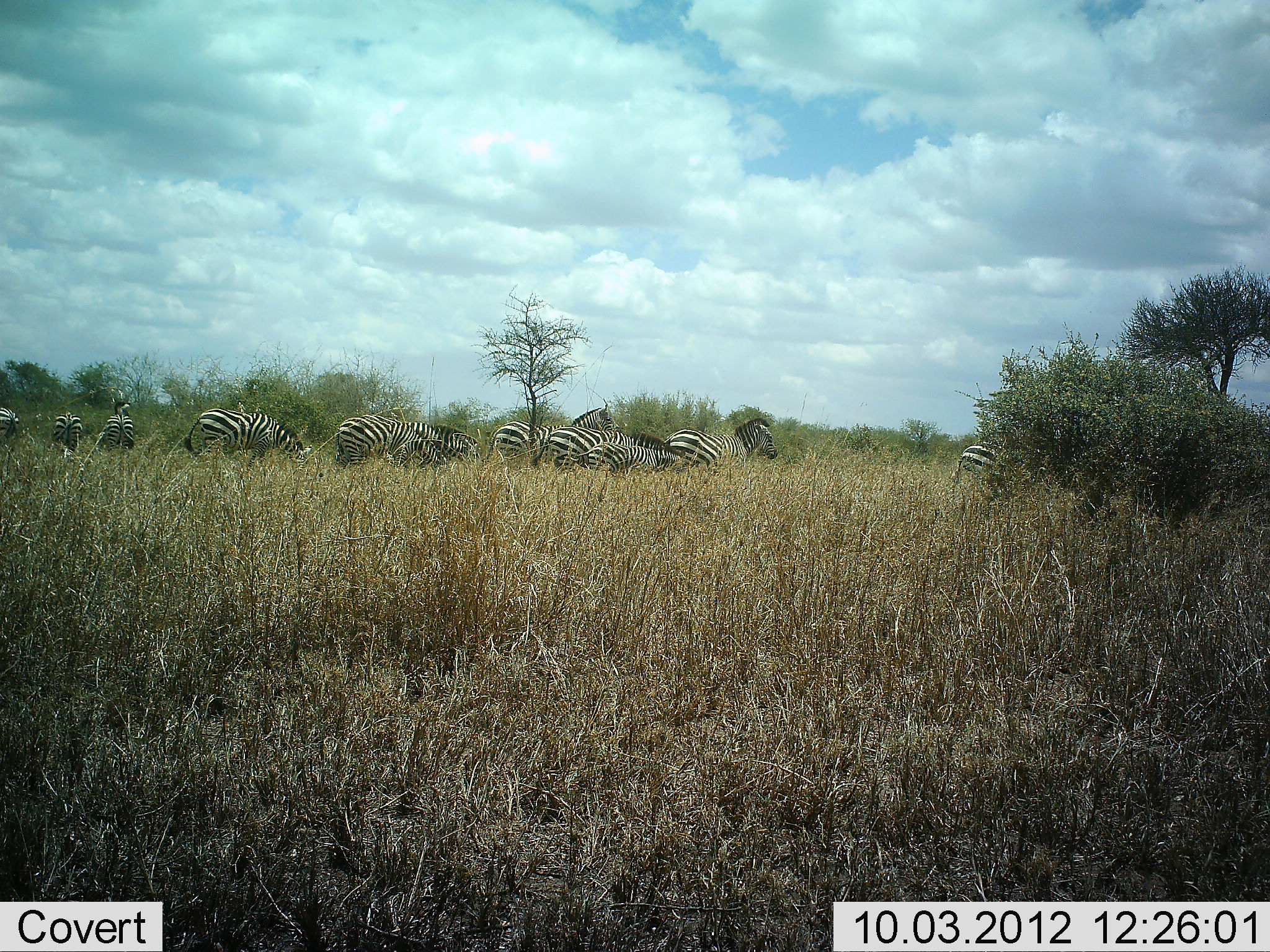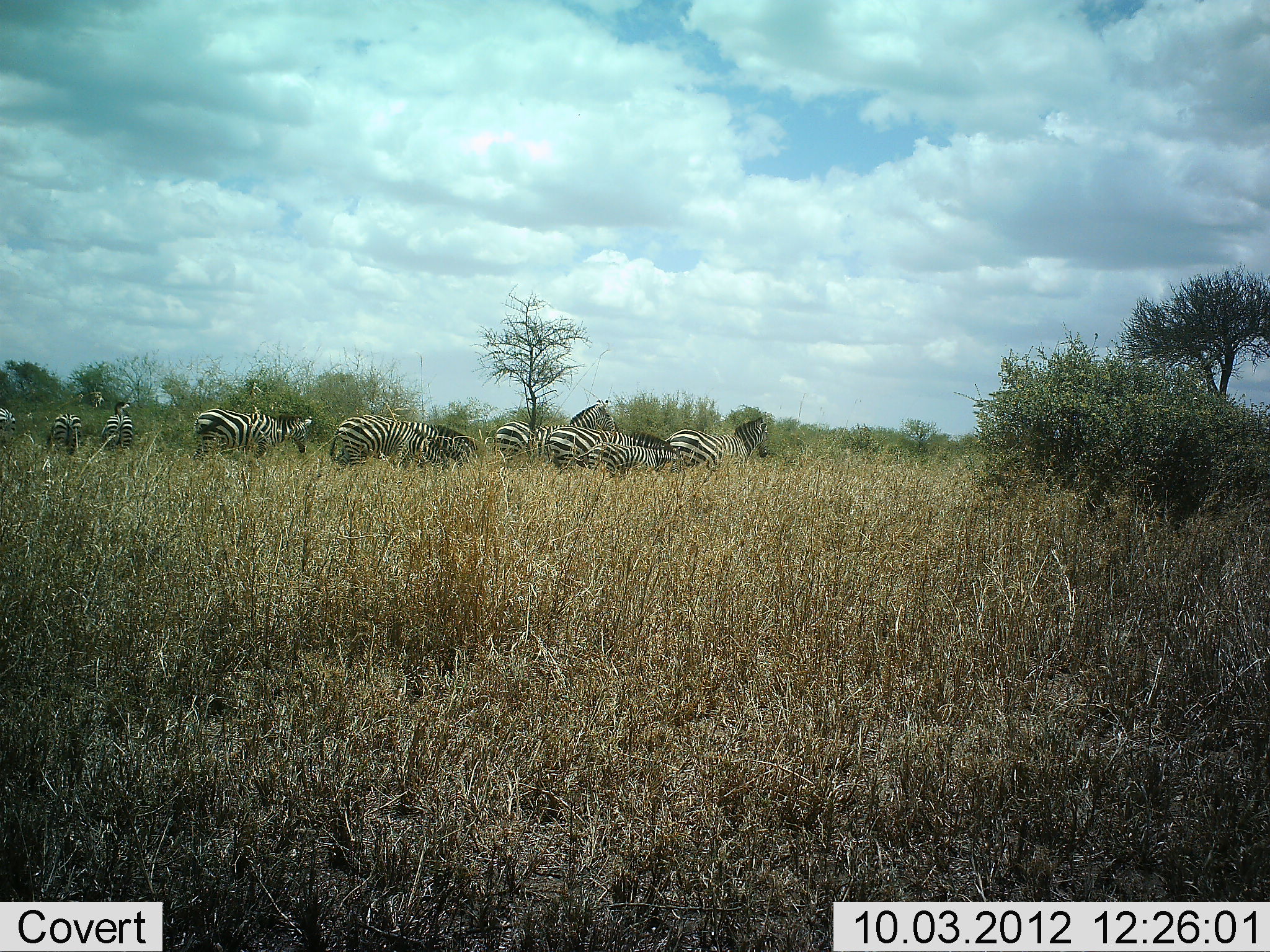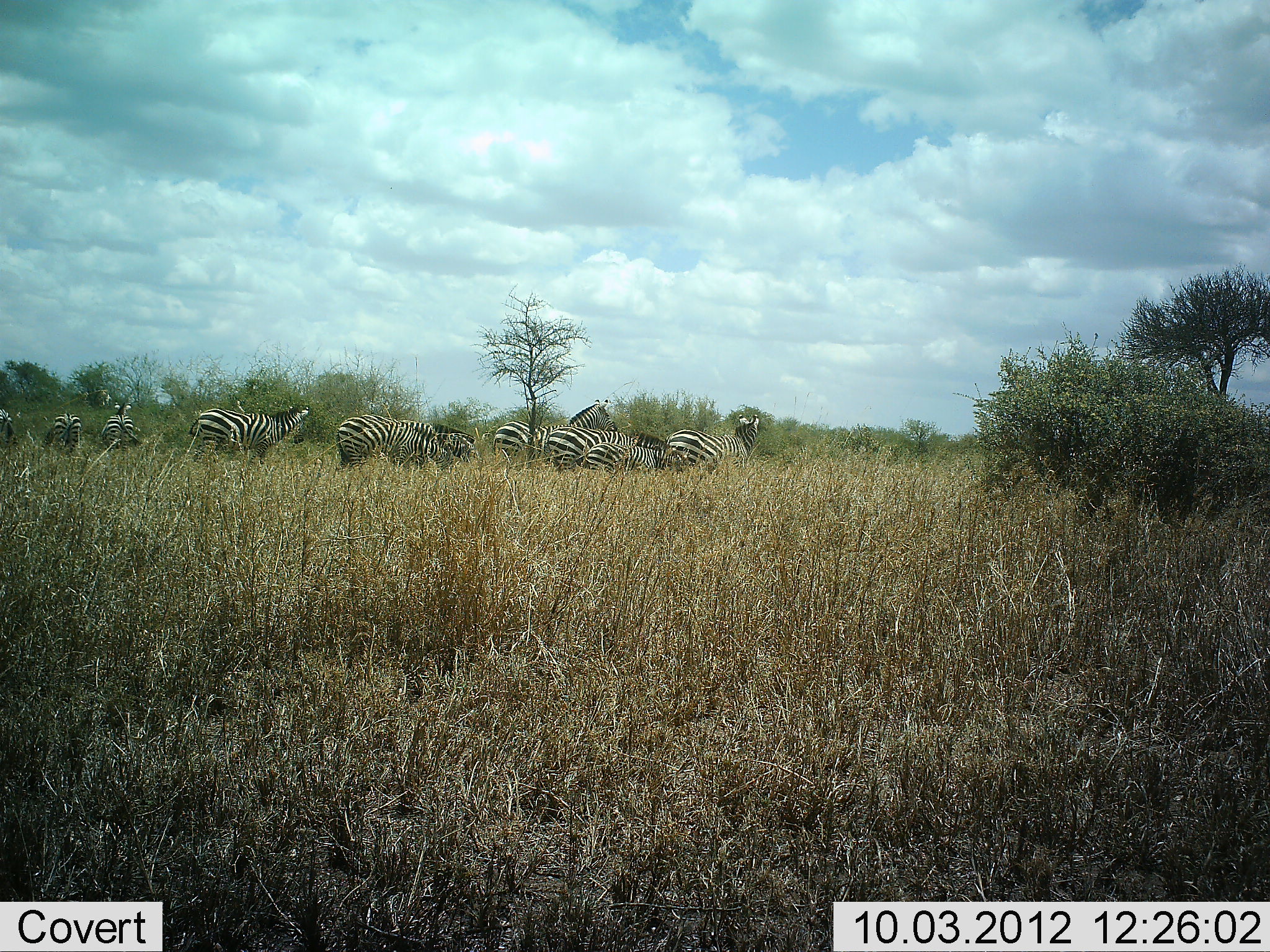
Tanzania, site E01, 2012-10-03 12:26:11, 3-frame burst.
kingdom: Animalia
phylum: Chordata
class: Mammalia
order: Perissodactyla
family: Equidae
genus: Equus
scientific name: Equus quagga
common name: plains zebra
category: zebra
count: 10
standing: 70%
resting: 0%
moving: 40%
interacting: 0%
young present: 10%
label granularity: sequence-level